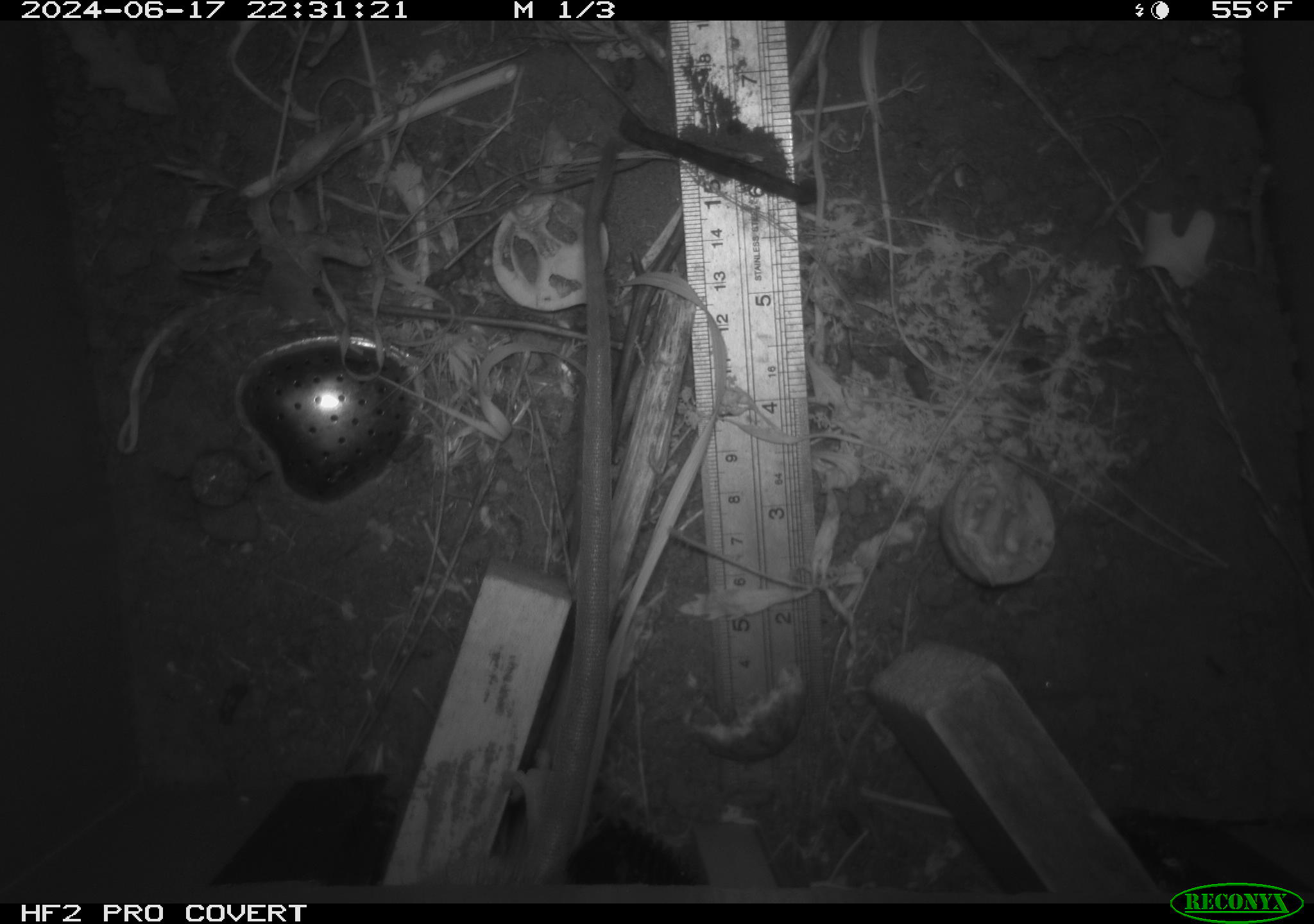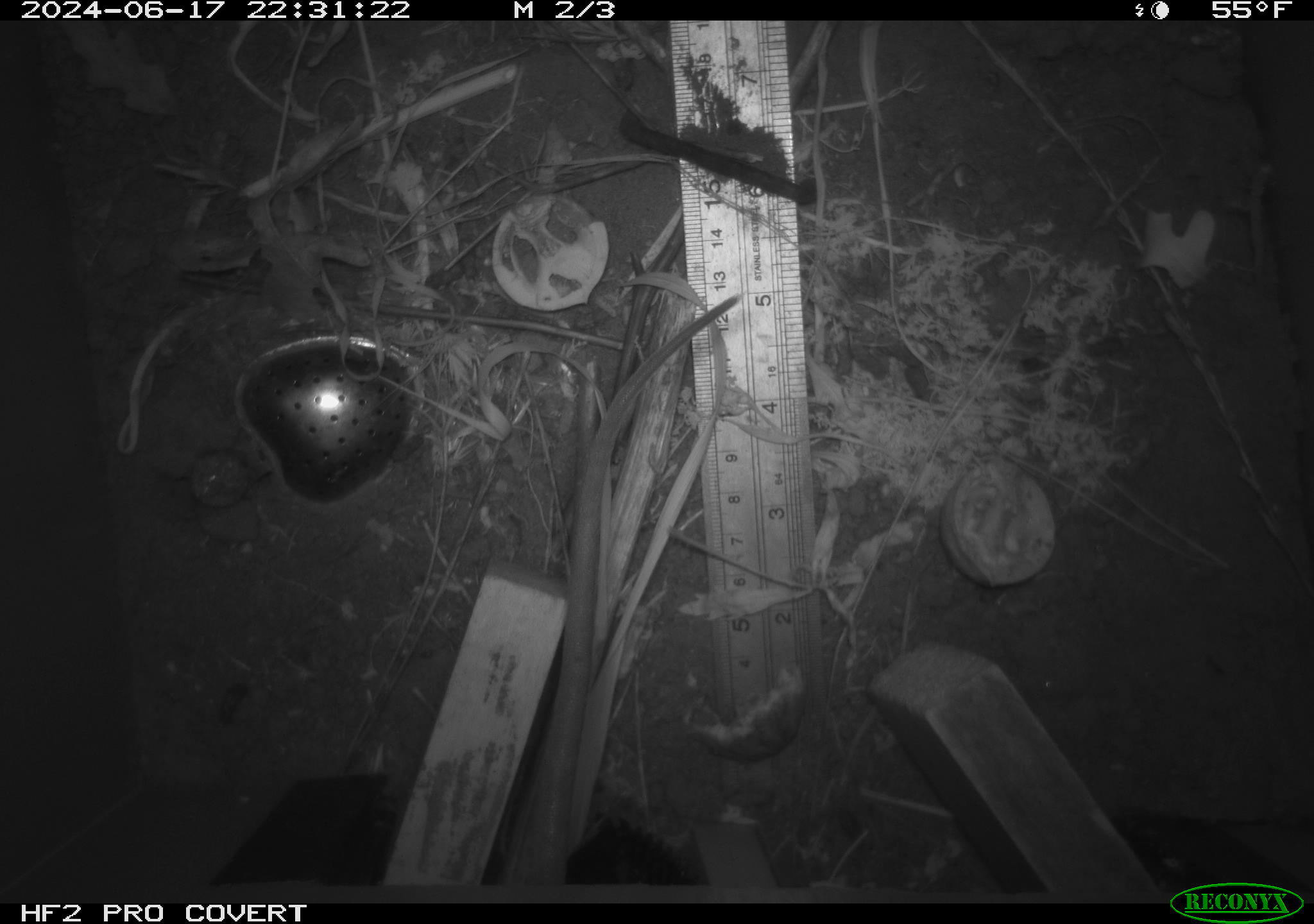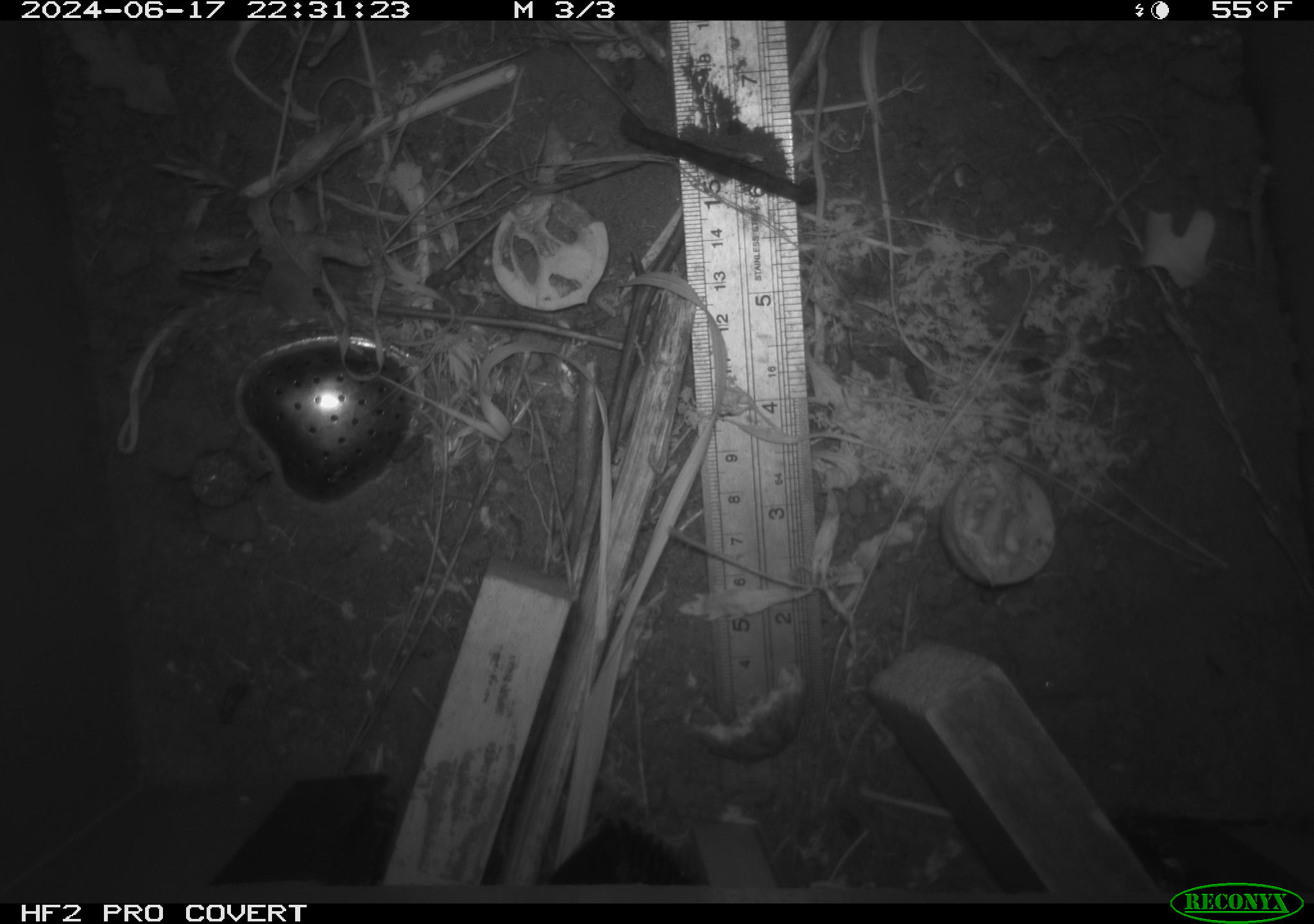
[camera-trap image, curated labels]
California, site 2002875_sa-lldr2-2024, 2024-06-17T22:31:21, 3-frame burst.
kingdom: Animalia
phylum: Chordata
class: Mammalia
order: Rodentia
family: Muridae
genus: Rattus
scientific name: Rattus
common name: rat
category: rattus species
Rattus species (rat) (Rattus).